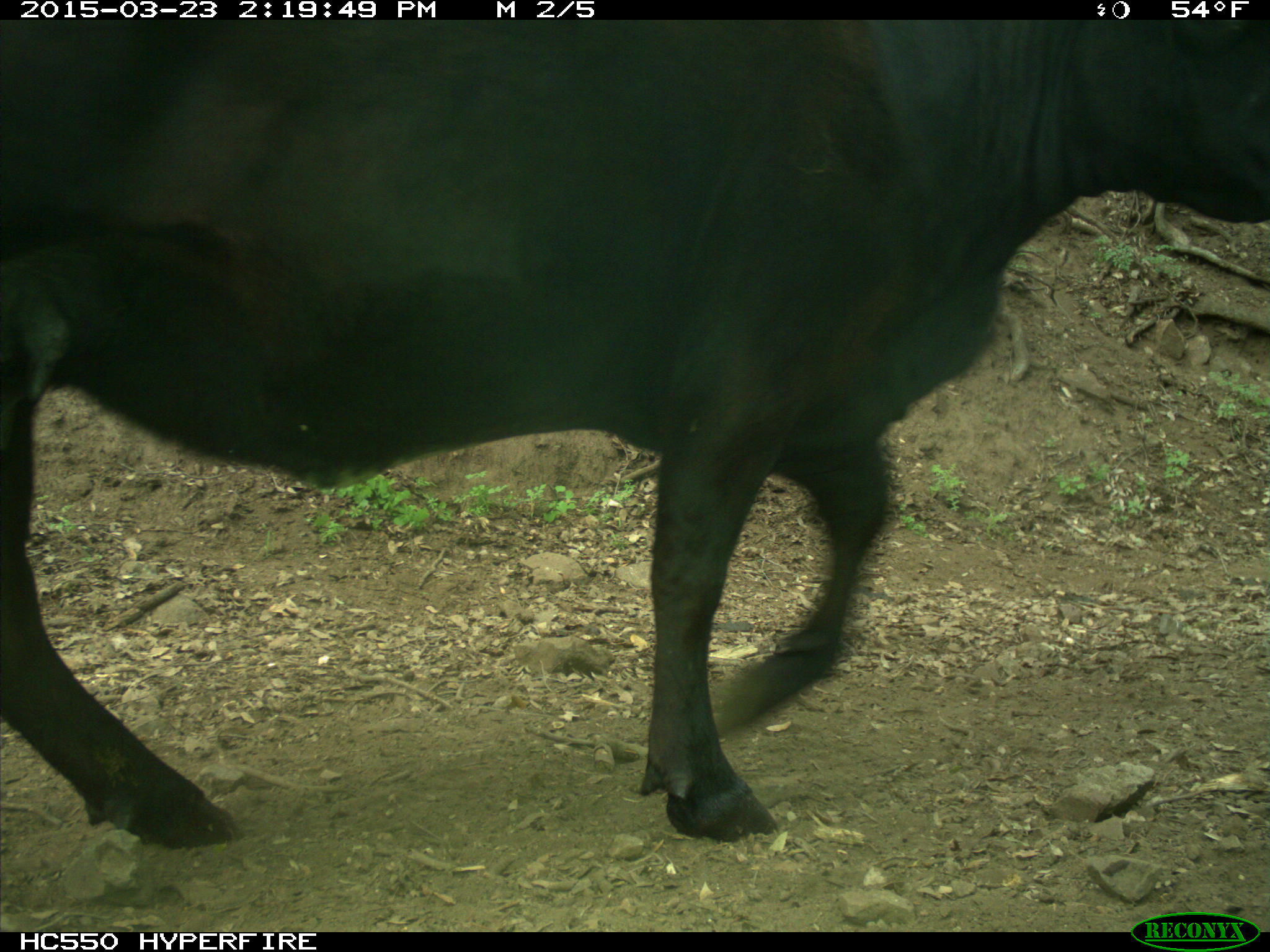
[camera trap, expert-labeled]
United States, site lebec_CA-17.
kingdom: Animalia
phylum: Chordata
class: Mammalia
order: Artiodactyla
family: Bovidae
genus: Bos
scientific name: Bos taurus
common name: domestic cow